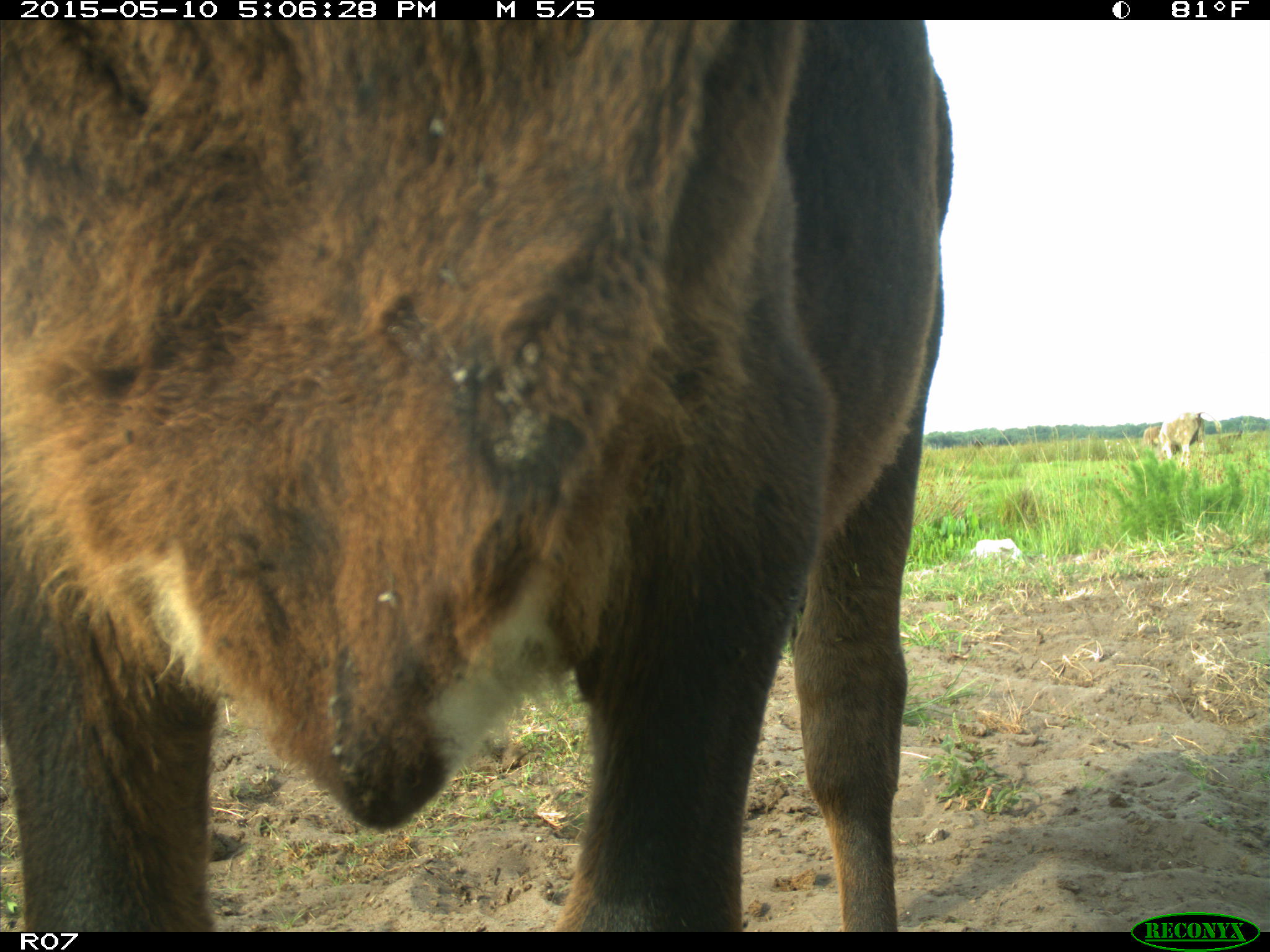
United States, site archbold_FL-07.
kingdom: Animalia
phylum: Chordata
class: Mammalia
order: Artiodactyla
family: Bovidae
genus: Bos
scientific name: Bos taurus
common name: domestic cow